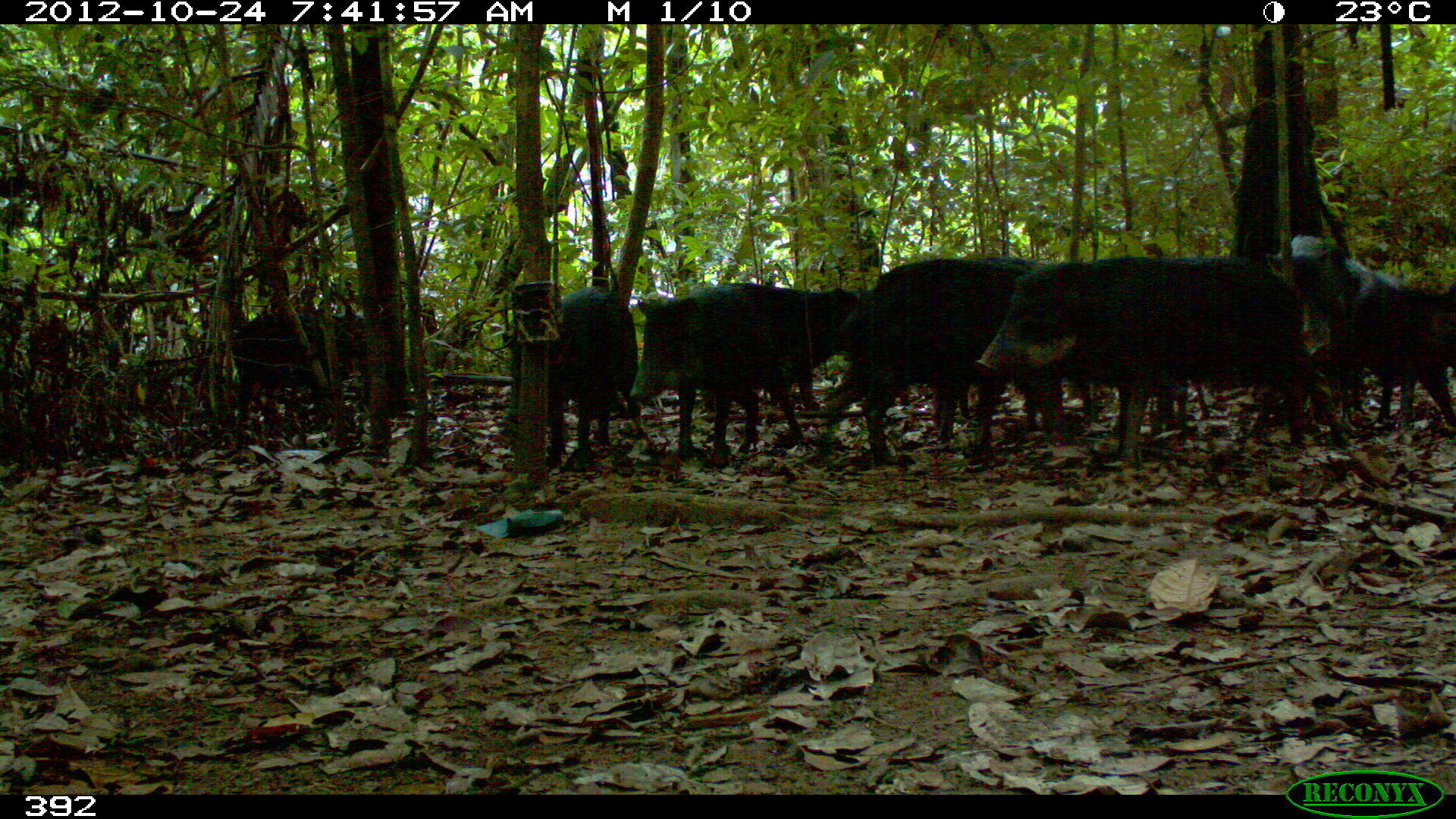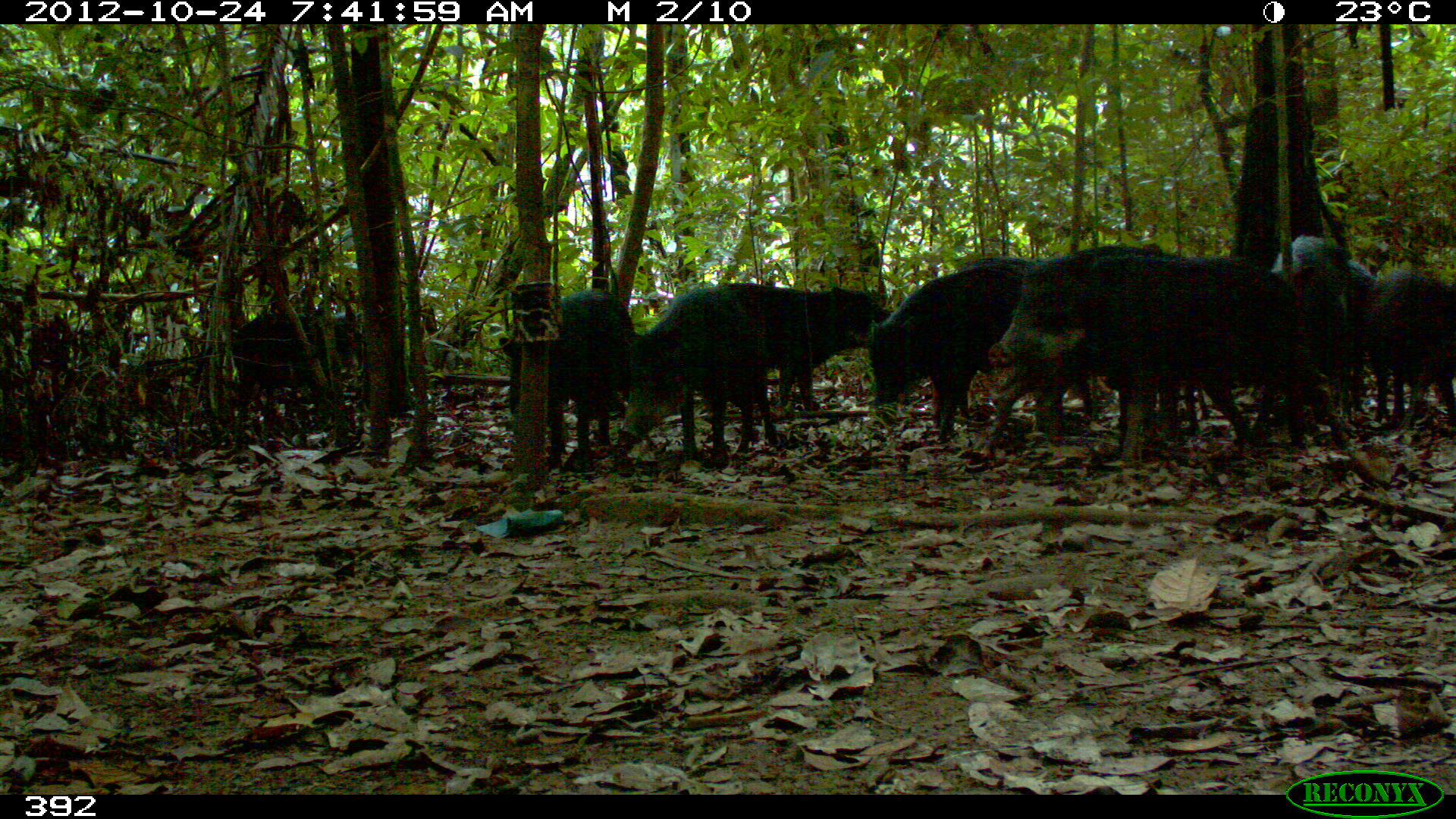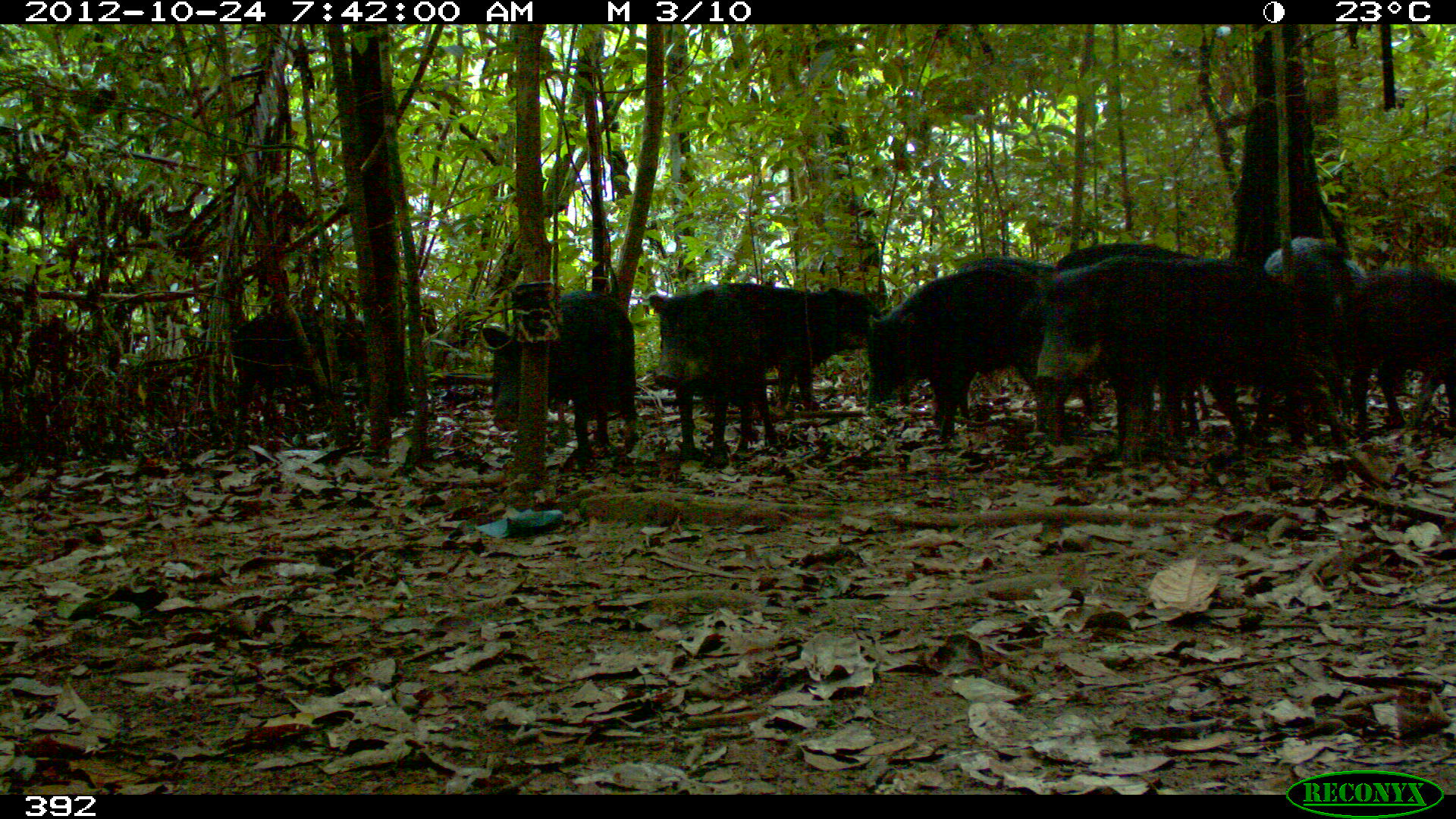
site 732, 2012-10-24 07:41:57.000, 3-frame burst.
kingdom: Animalia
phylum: Chordata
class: Mammalia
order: Artiodactyla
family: Tayassuidae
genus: Tayassu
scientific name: Tayassu pecari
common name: white-lipped peccary